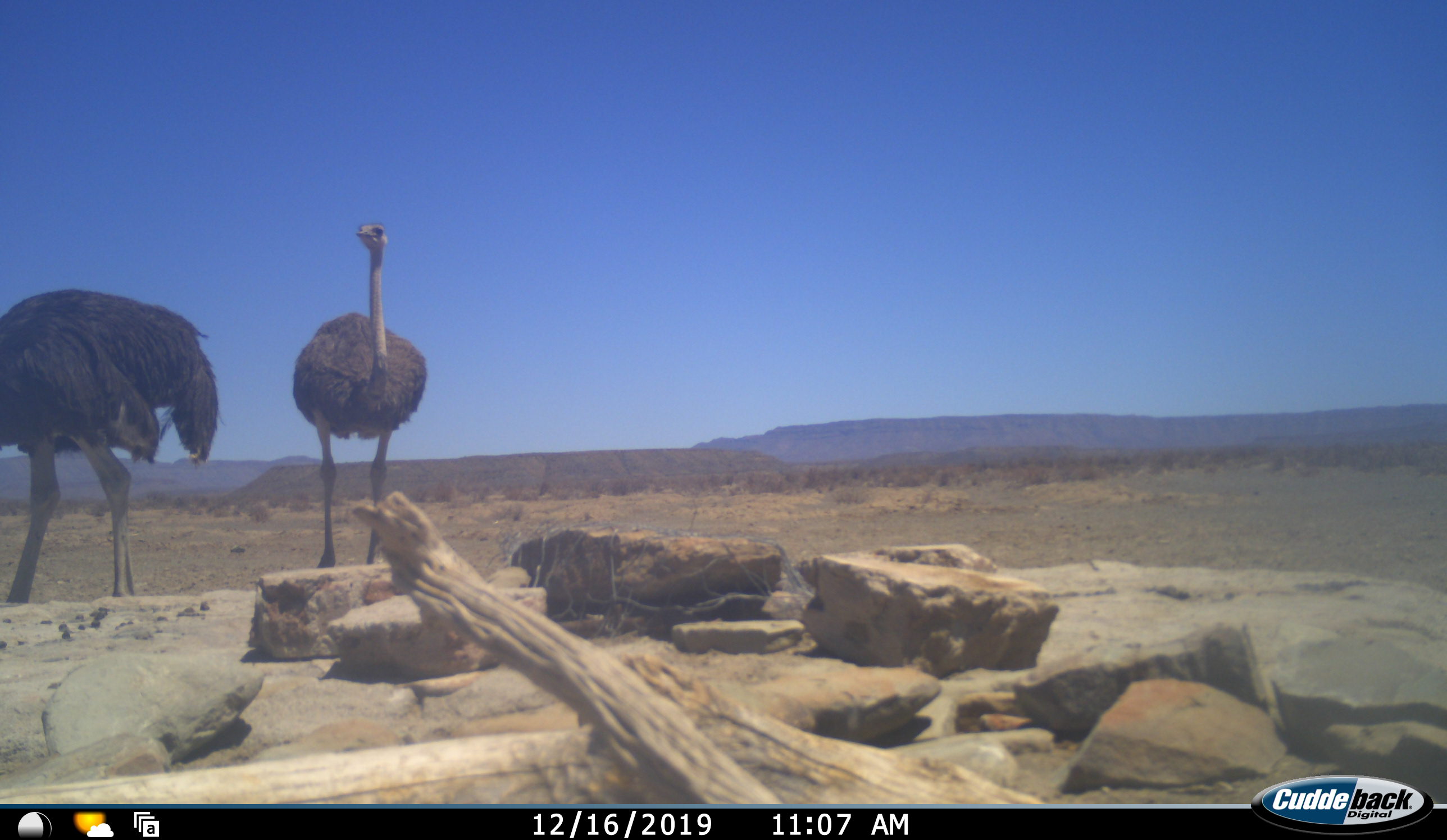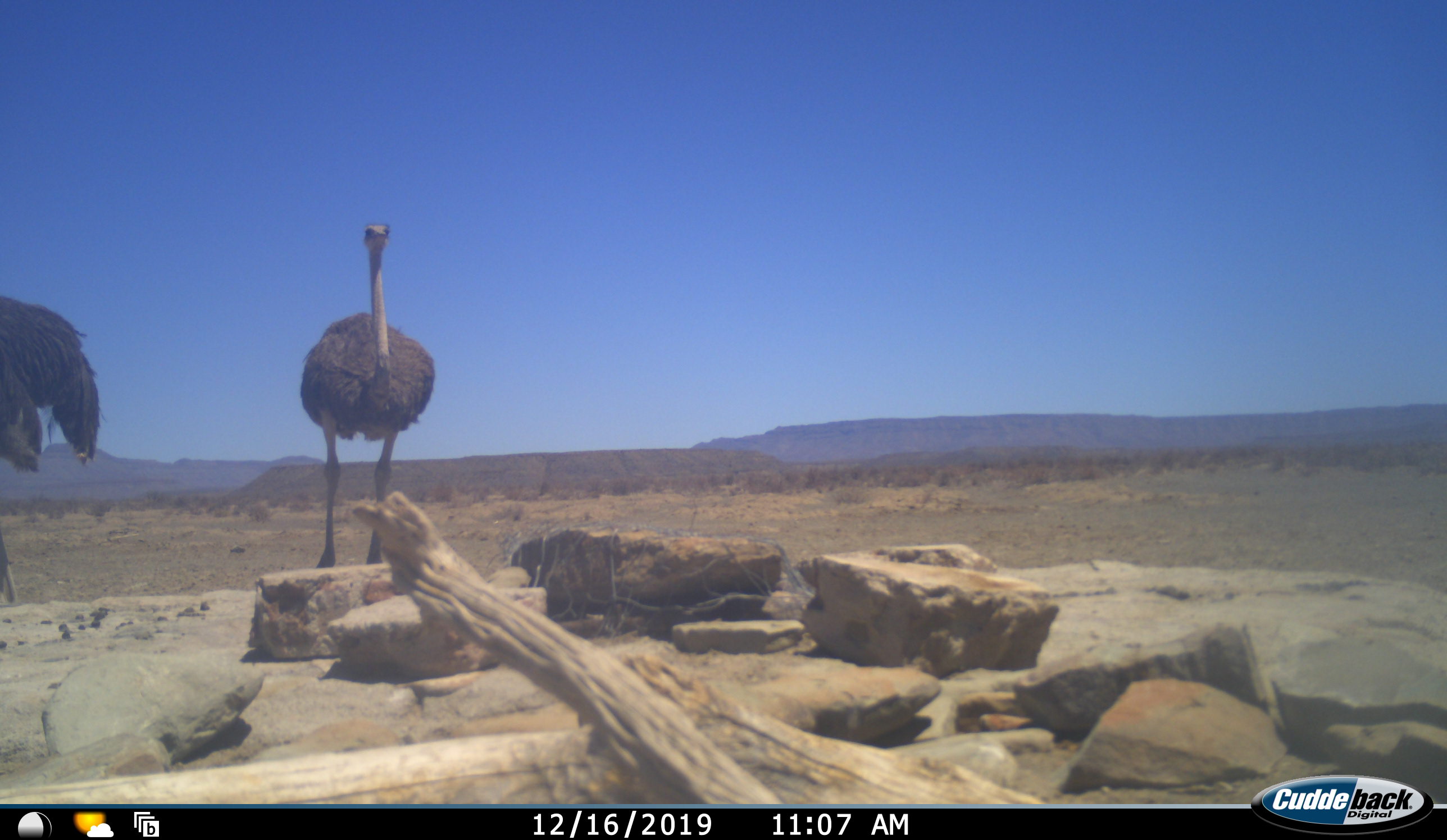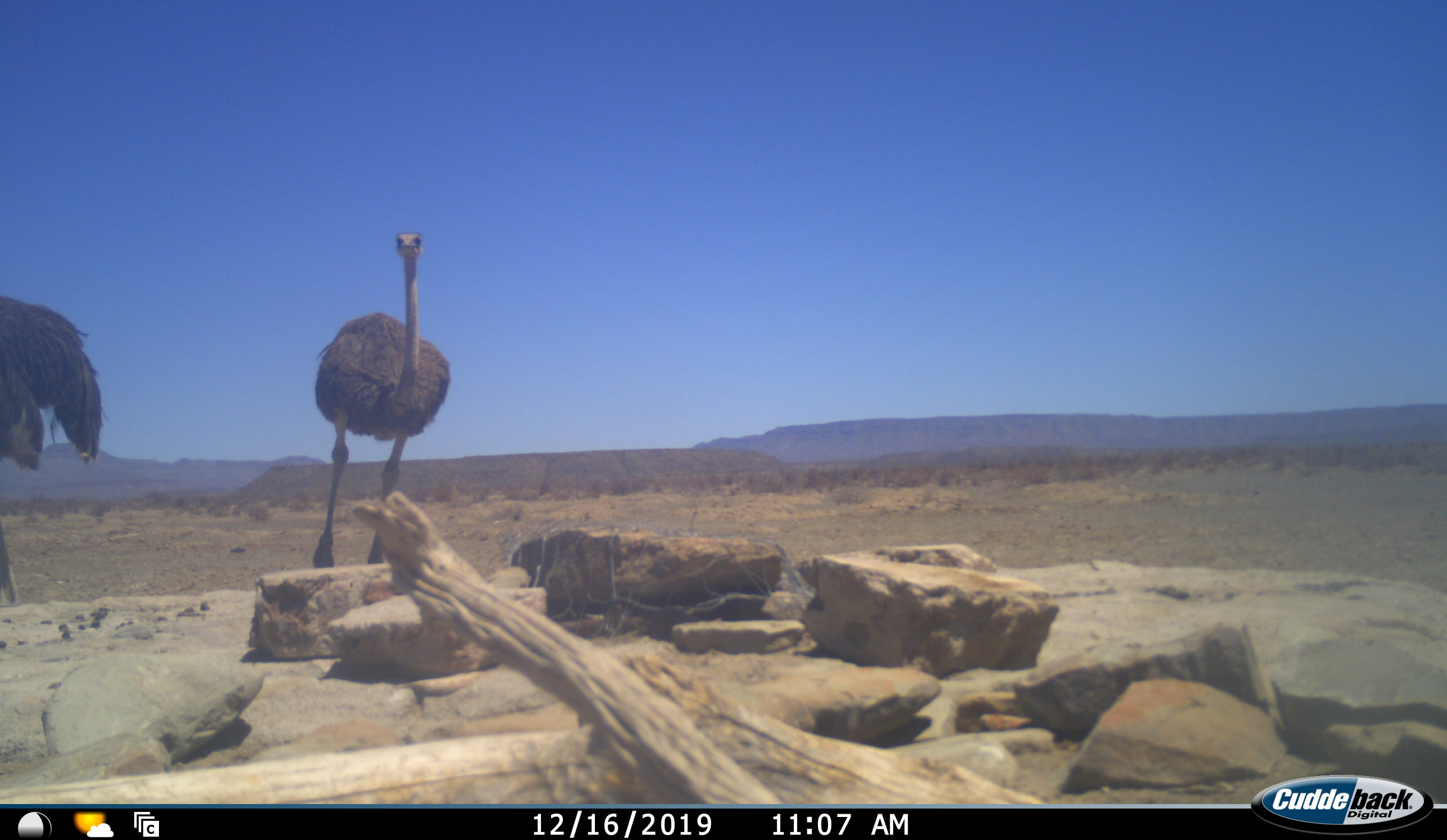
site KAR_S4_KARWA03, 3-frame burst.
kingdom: Animalia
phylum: Chordata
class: Aves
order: Struthioniformes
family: Struthionidae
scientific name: Struthionidae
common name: ostrich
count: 2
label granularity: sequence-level